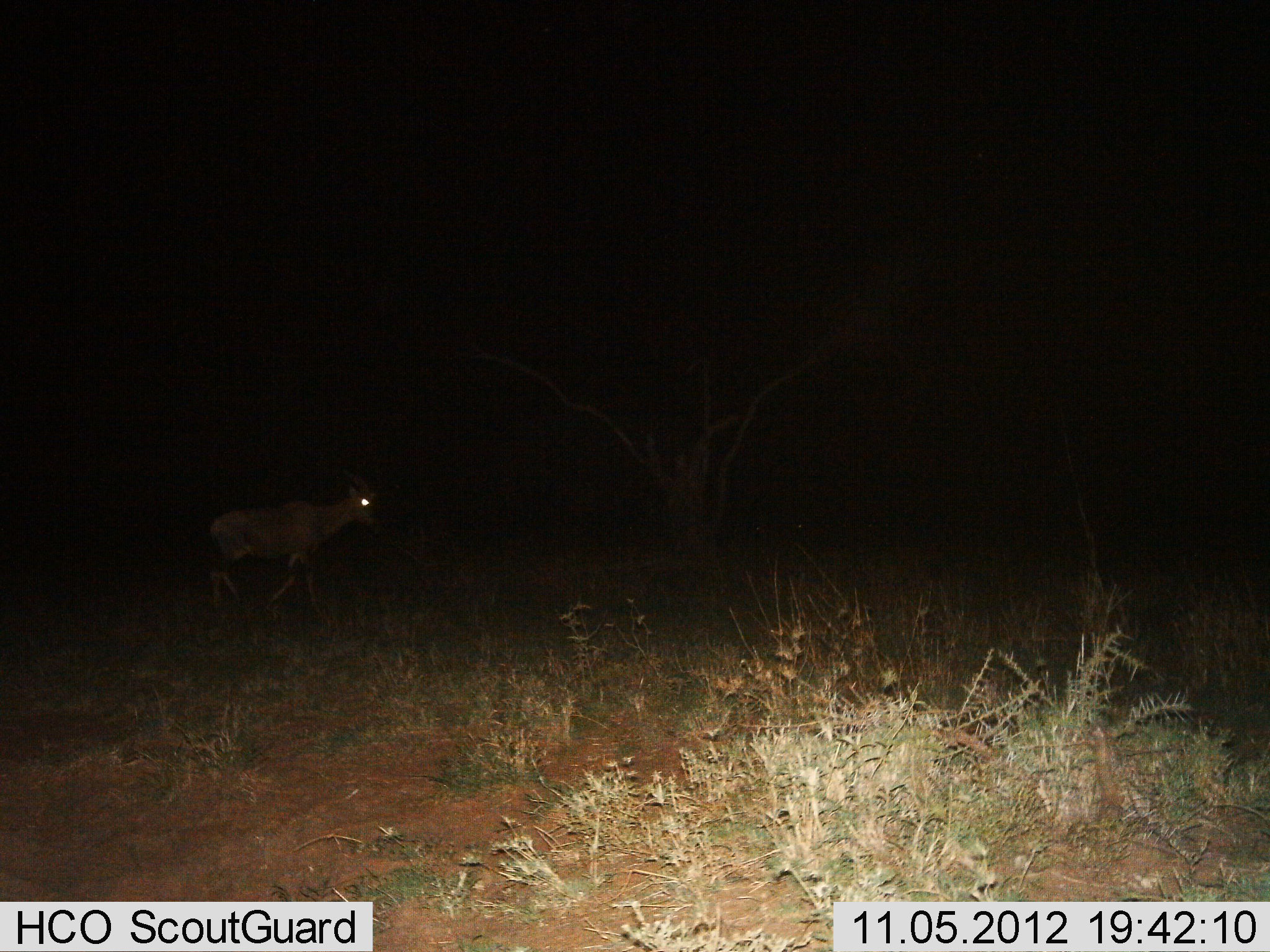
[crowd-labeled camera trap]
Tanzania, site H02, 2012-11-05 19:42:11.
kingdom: Animalia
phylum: Chordata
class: Mammalia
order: Artiodactyla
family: Bovidae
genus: Damaliscus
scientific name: Damaliscus lunatus jimela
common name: topi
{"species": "topi (Damaliscus lunatus jimela)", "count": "1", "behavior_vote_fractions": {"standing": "0%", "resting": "0%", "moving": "100%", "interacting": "0%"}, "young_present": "0%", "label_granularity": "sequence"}